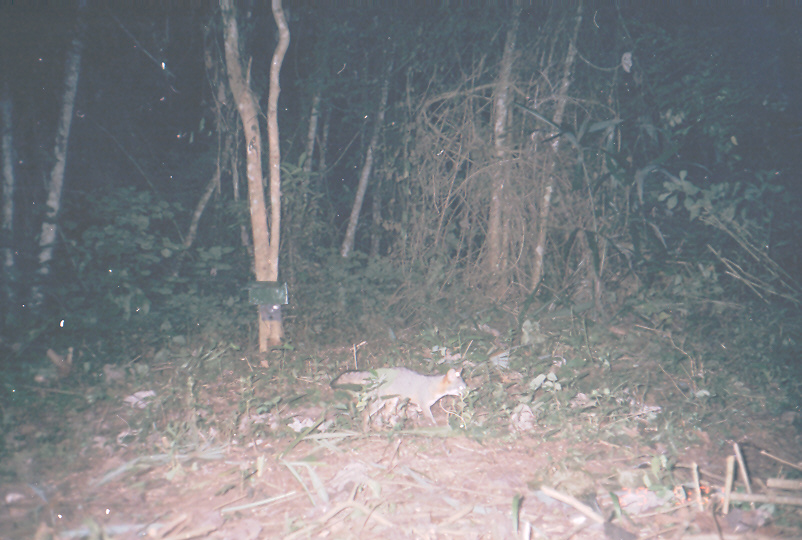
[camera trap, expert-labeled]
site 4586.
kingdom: Animalia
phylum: Chordata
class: Mammalia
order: Carnivora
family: Canidae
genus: Urocyon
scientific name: Urocyon cinereoargenteus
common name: gray fox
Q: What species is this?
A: Urocyon cinereoargenteus (gray fox).